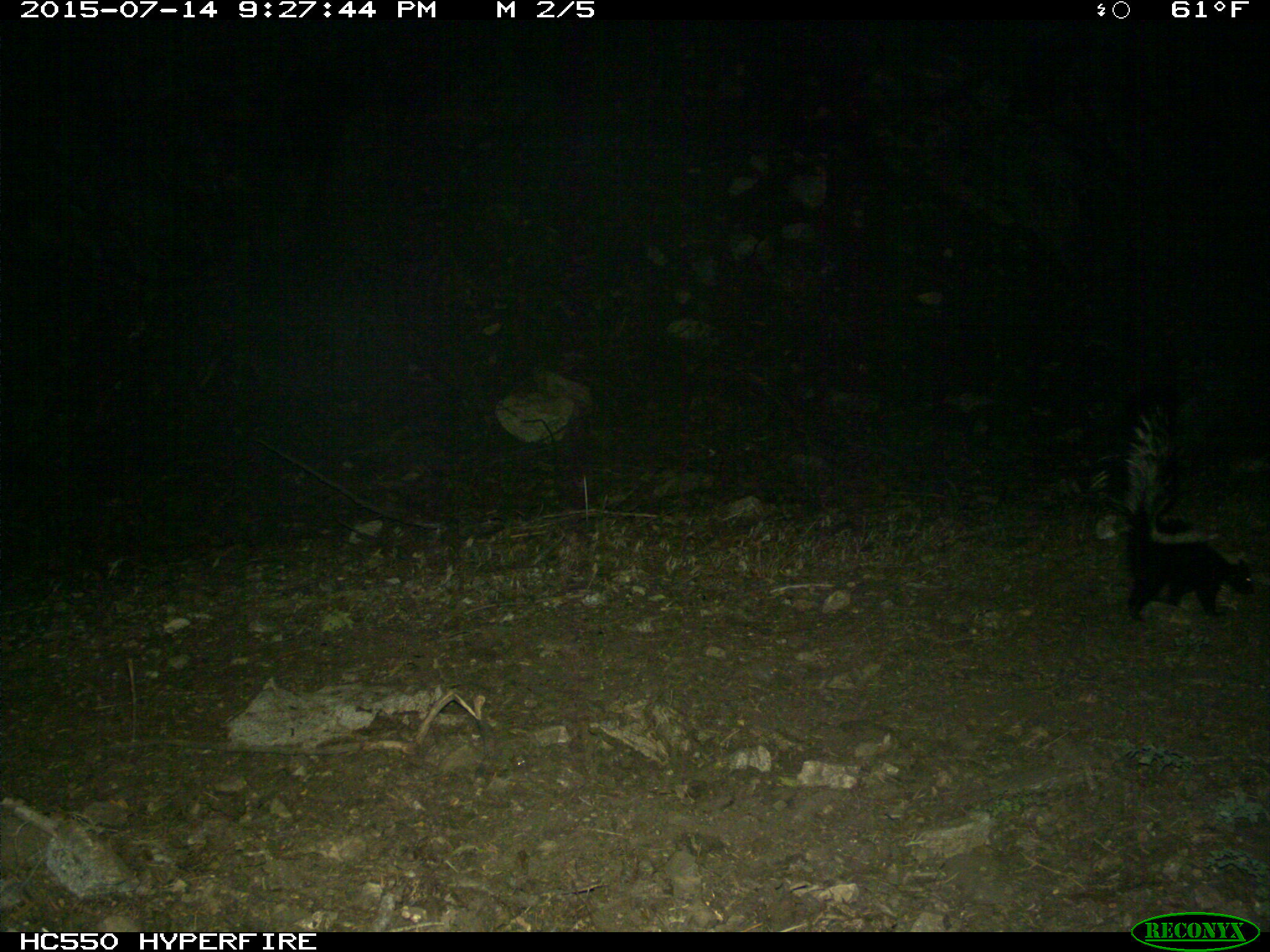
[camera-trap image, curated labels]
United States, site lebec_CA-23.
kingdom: Animalia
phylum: Chordata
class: Mammalia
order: Carnivora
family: Mephitidae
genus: Mephitis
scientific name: Mephitis mephitis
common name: striped skunk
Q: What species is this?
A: Mephitis mephitis (striped skunk).